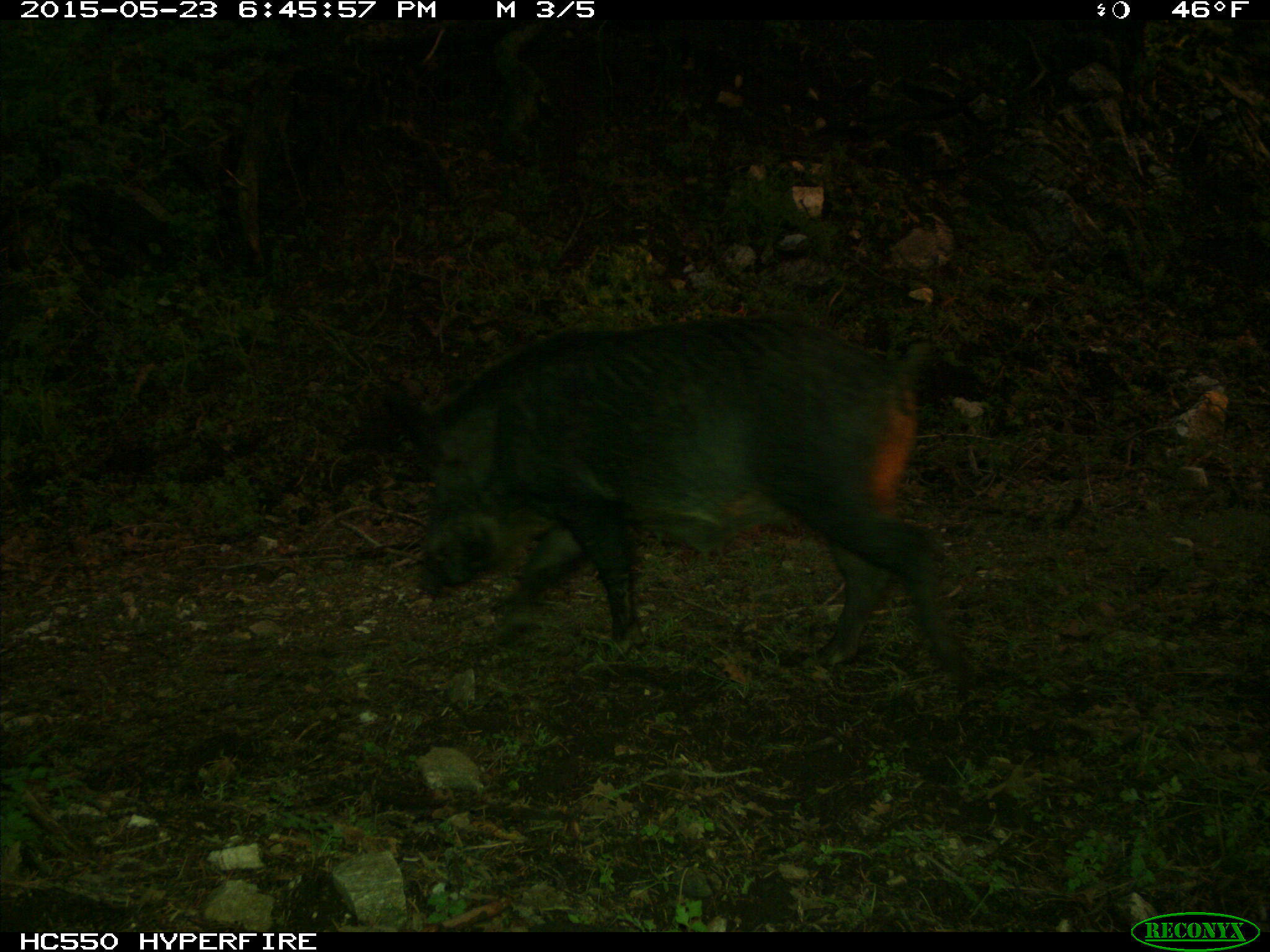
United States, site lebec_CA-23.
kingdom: Animalia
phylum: Chordata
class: Mammalia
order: Artiodactyla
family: Suidae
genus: Sus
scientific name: Sus scrofa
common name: wild boar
Sus scrofa (wild boar).